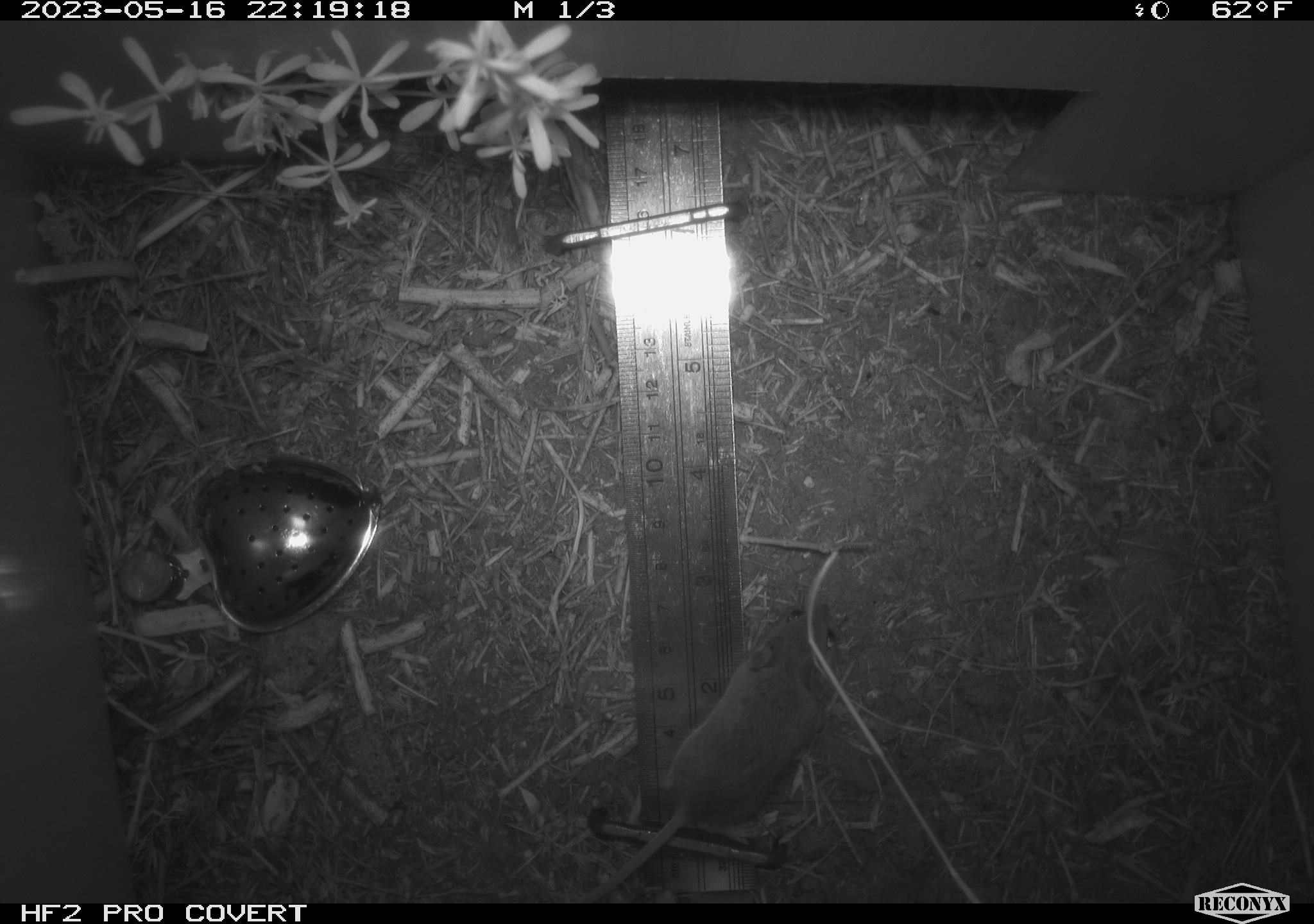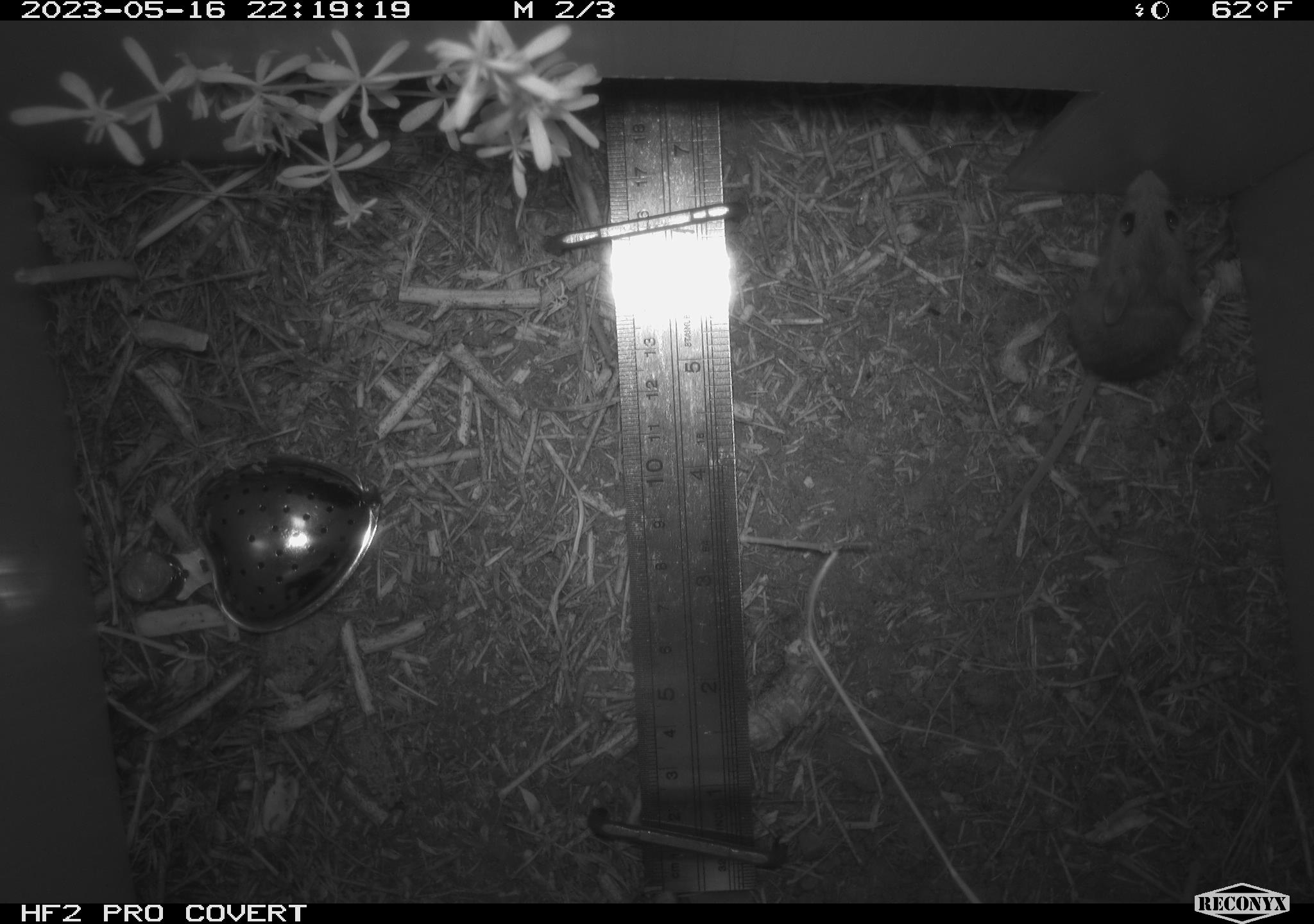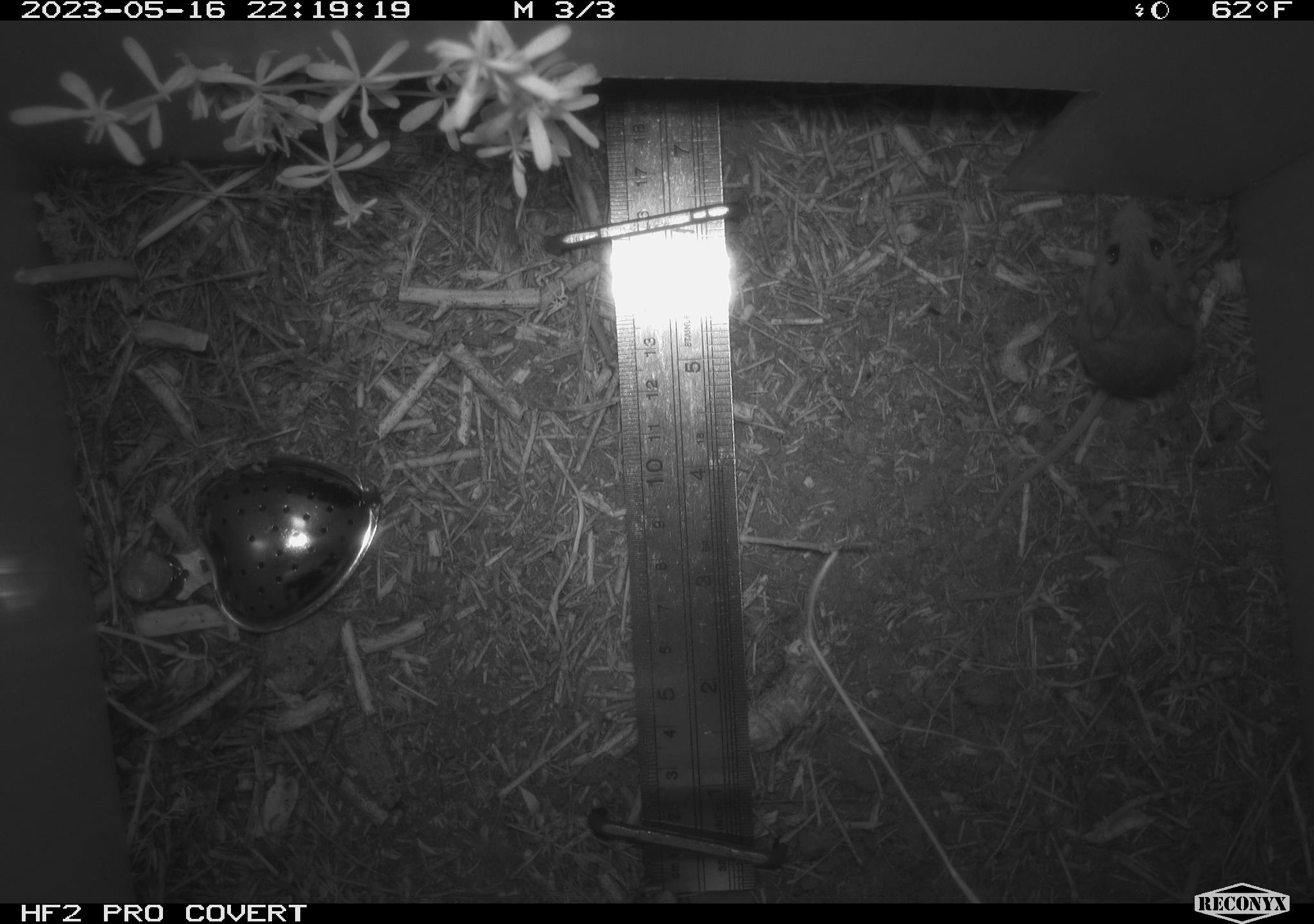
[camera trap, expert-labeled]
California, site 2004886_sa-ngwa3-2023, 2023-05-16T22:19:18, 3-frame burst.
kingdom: Animalia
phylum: Chordata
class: Mammalia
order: Rodentia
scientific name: Rodentia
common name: mouse species